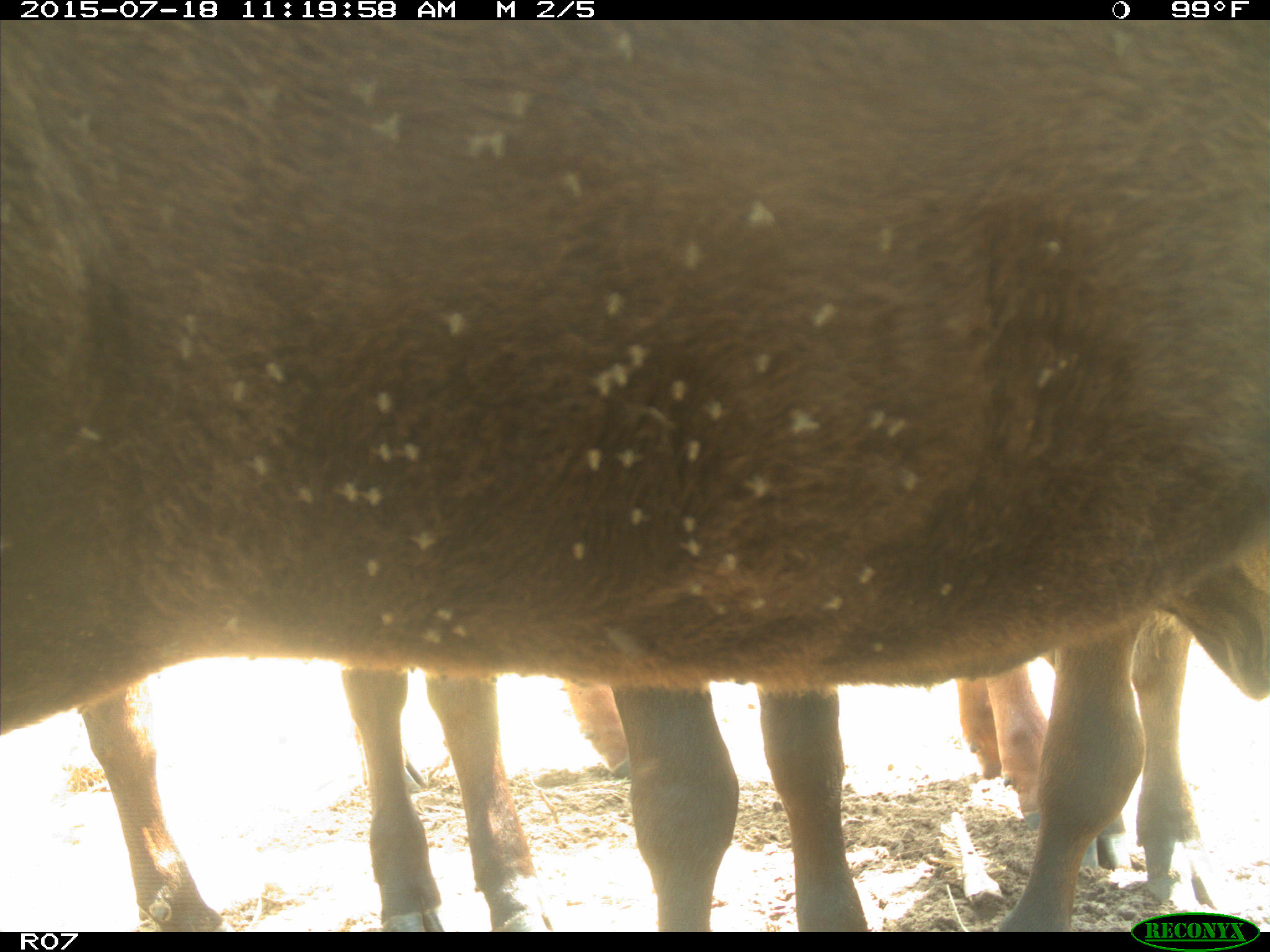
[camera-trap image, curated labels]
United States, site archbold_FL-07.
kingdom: Animalia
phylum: Chordata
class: Mammalia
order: Artiodactyla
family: Bovidae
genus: Bos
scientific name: Bos taurus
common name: domestic cow